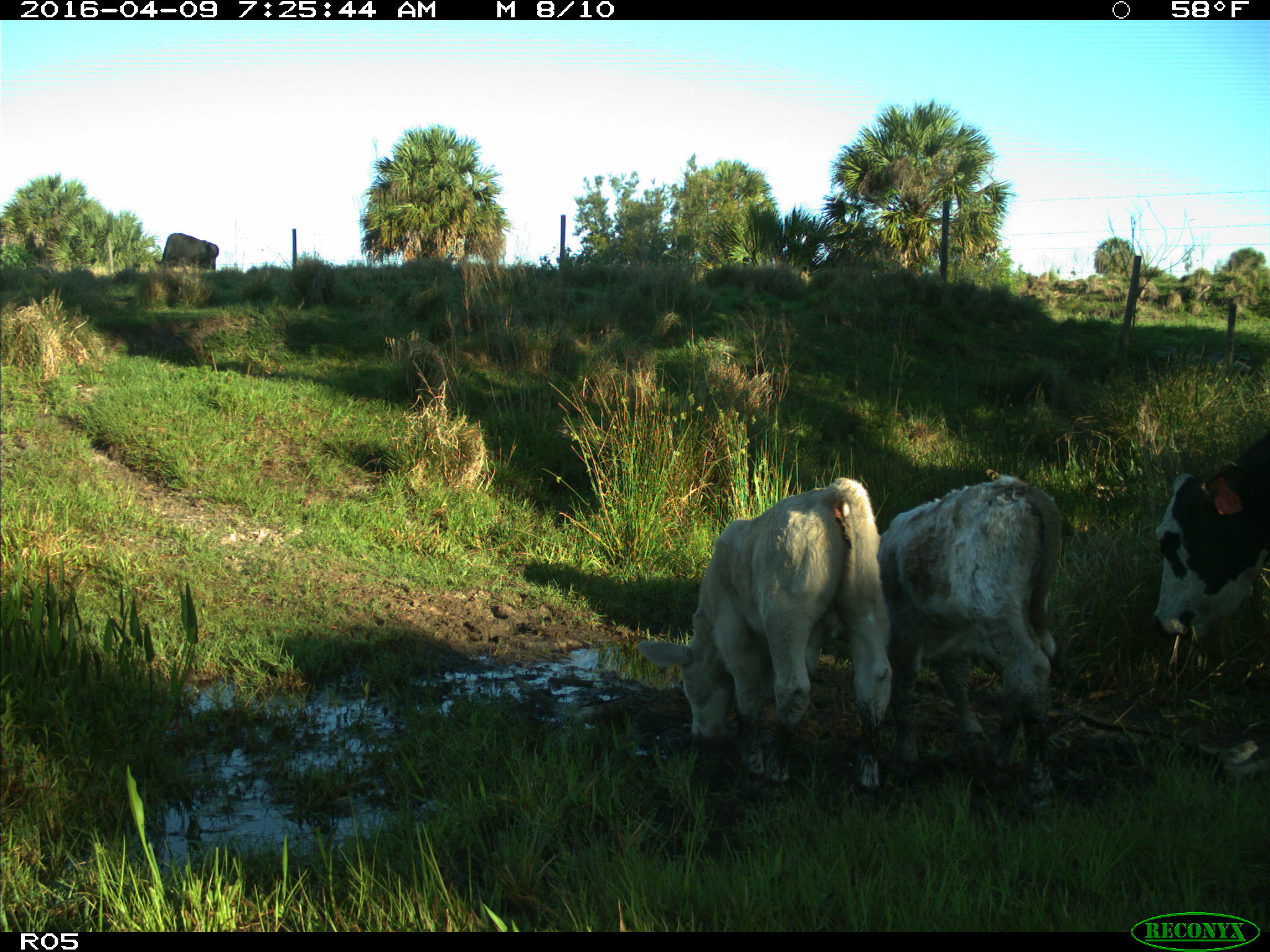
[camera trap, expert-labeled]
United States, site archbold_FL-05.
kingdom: Animalia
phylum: Chordata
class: Mammalia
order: Artiodactyla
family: Bovidae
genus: Bos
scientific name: Bos taurus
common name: domestic cow